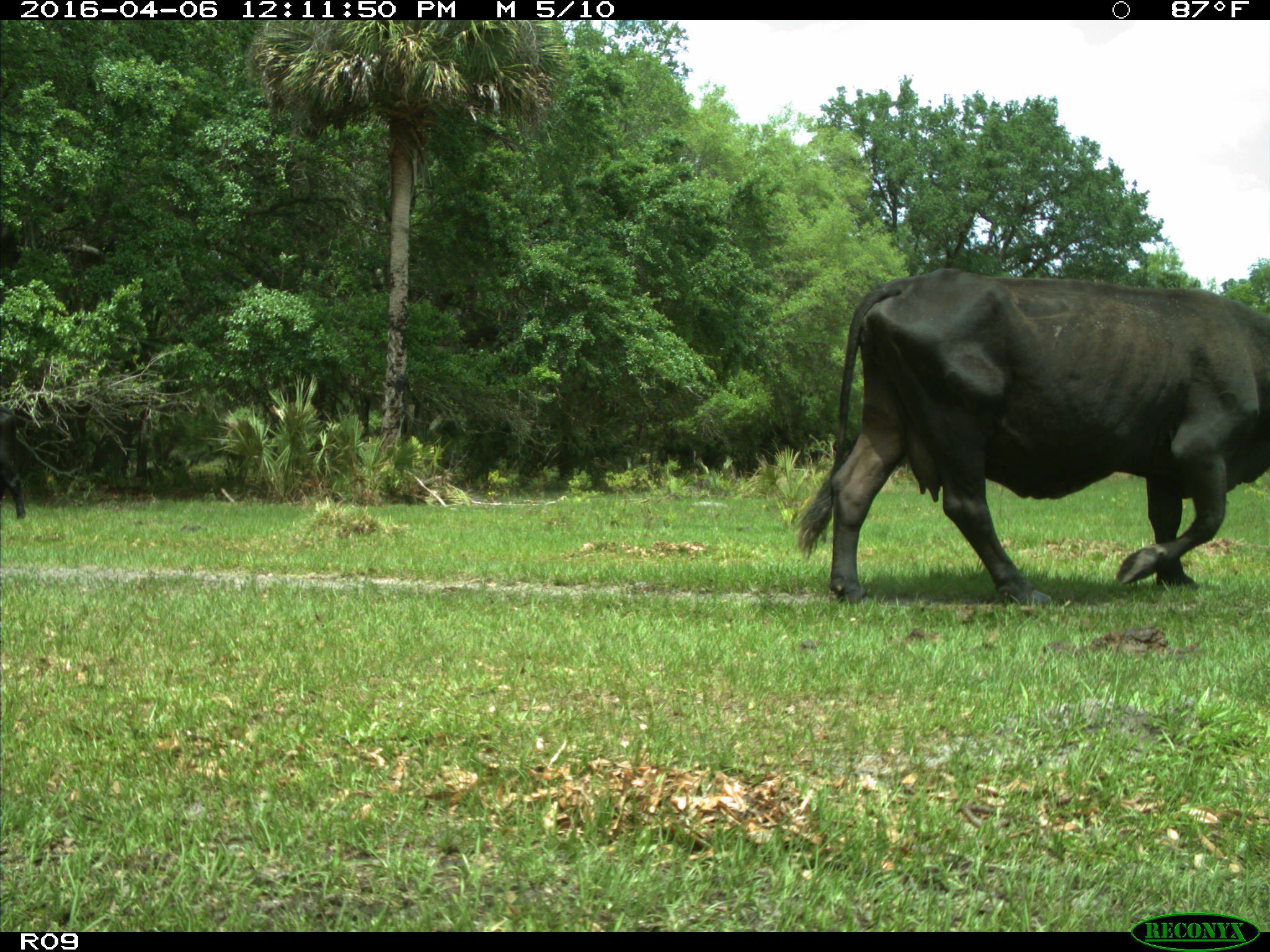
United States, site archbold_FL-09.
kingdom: Animalia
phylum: Chordata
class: Mammalia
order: Artiodactyla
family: Bovidae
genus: Bos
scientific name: Bos taurus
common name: domestic cow